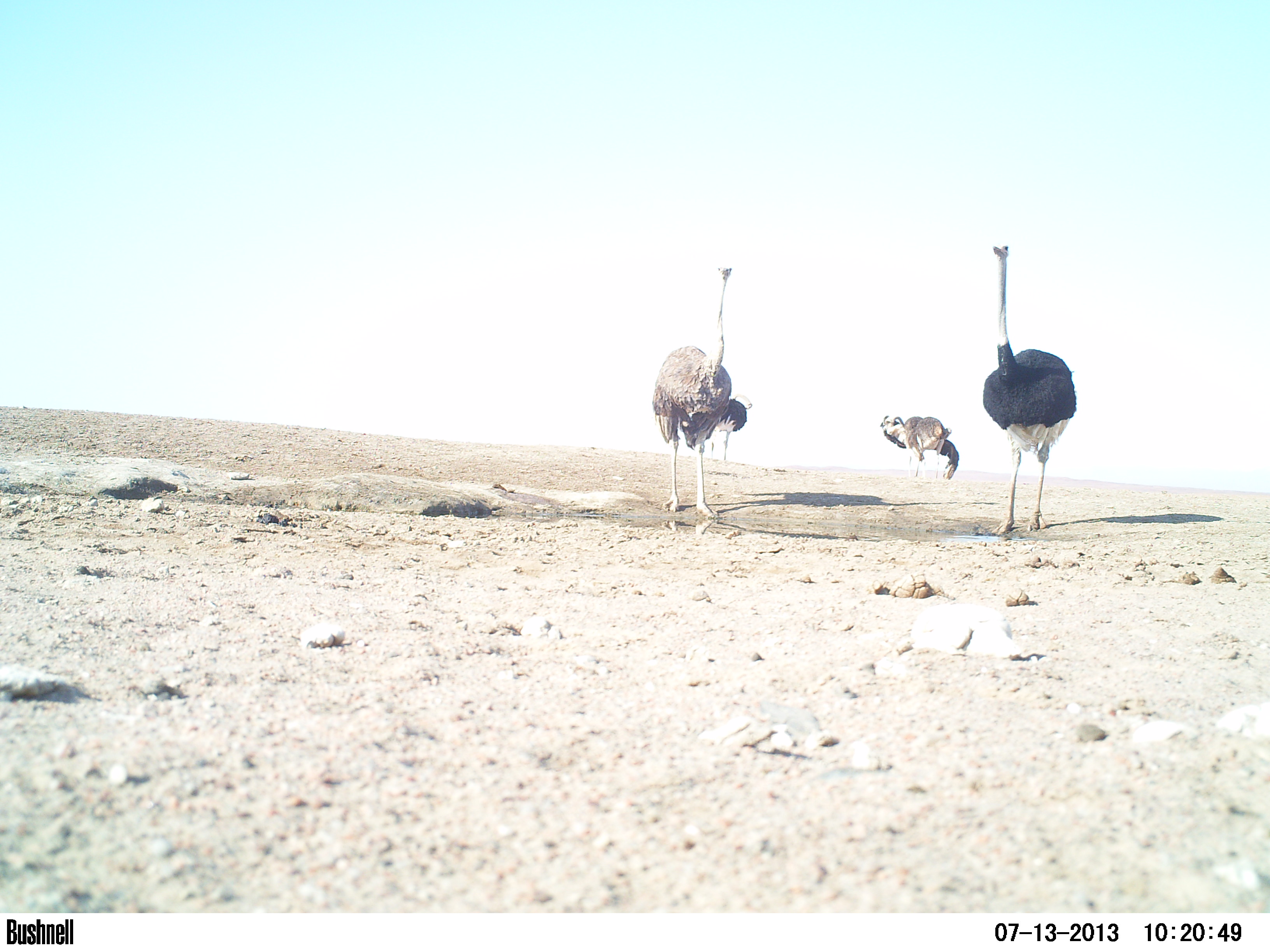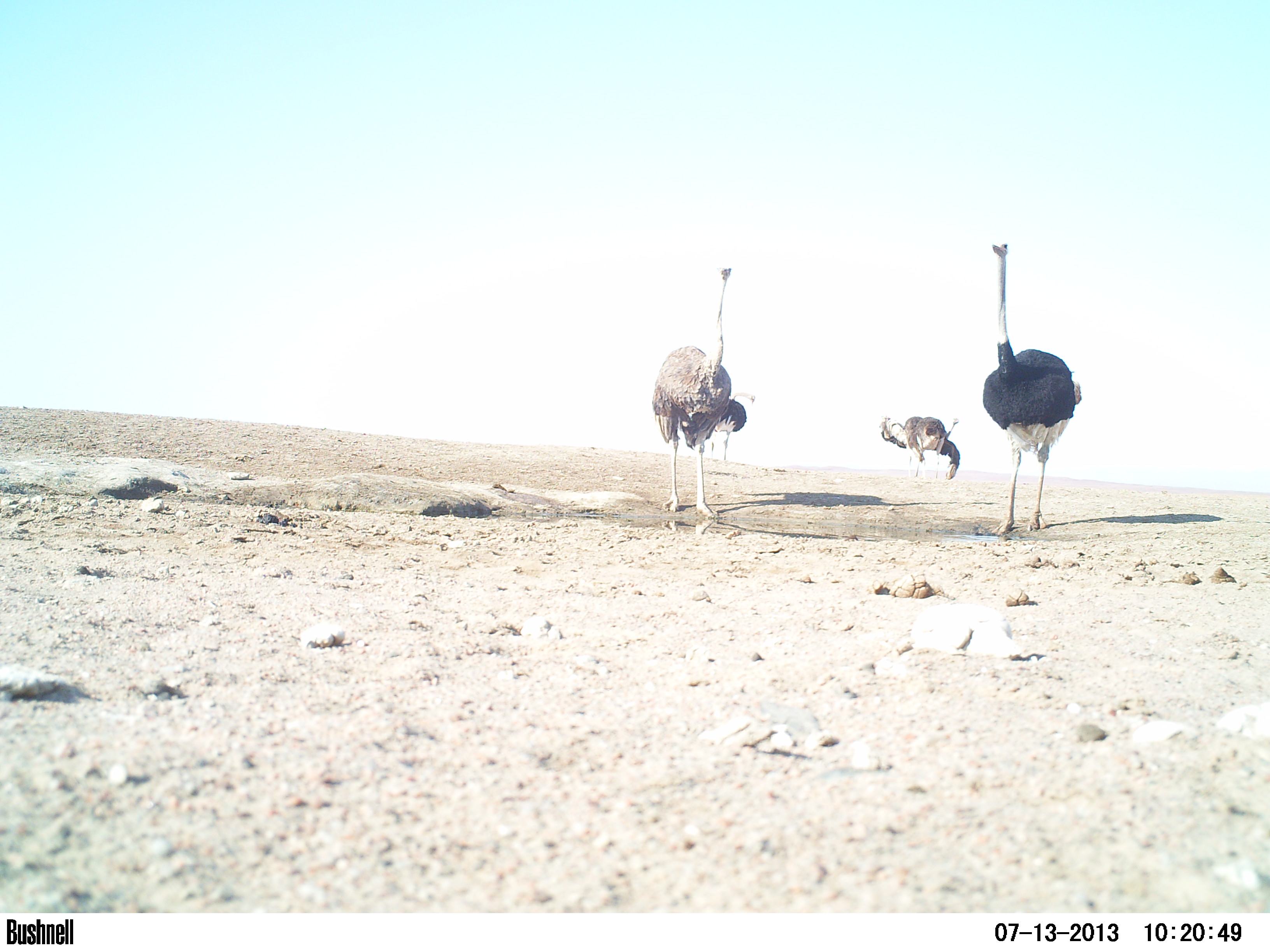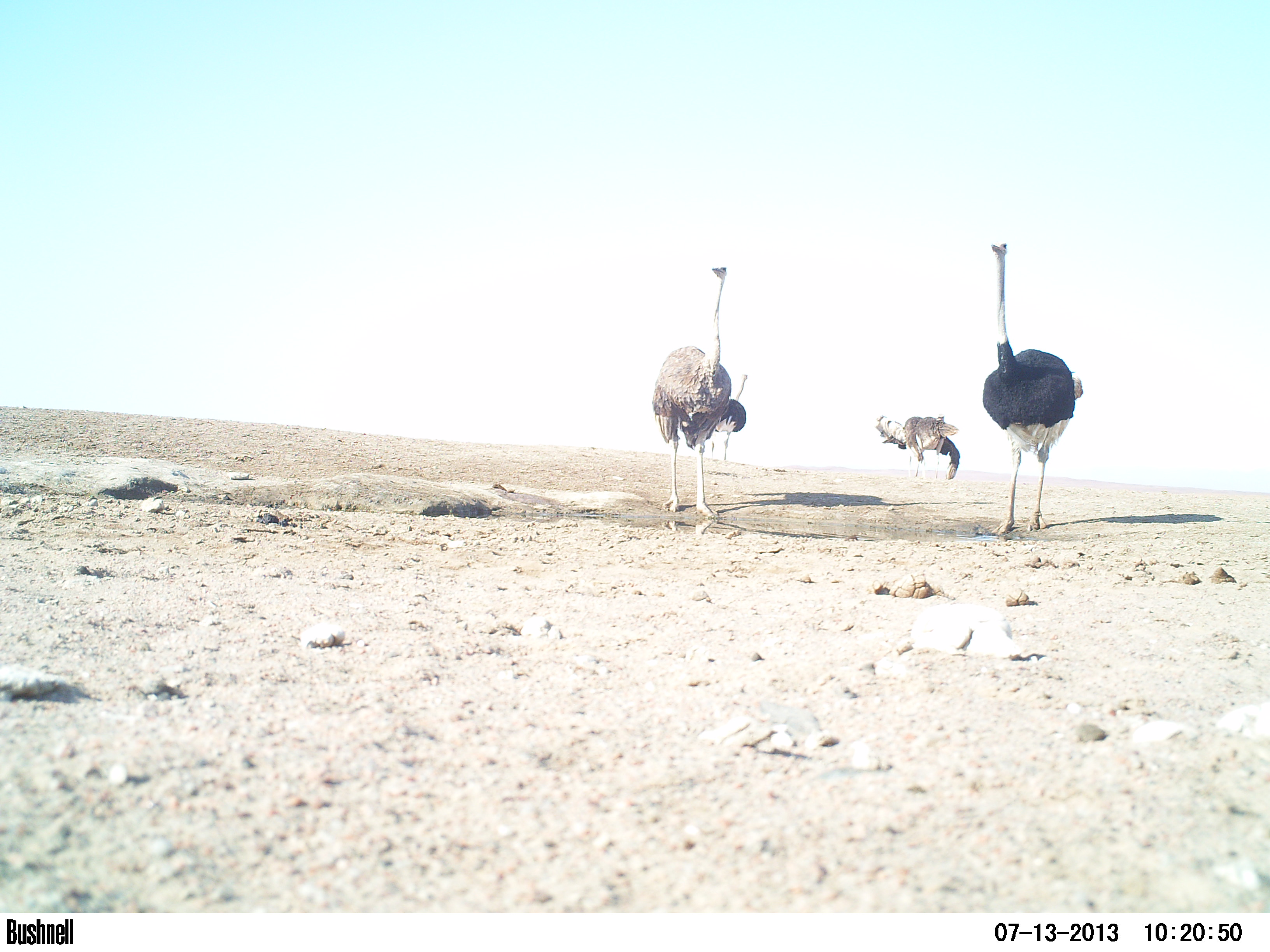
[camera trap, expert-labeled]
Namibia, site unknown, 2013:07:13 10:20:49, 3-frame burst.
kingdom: Animalia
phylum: Chordata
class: Aves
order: Struthioniformes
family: Struthionidae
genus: Struthio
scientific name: Struthio camelus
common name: common ostrich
Struthio camelus (common ostrich).